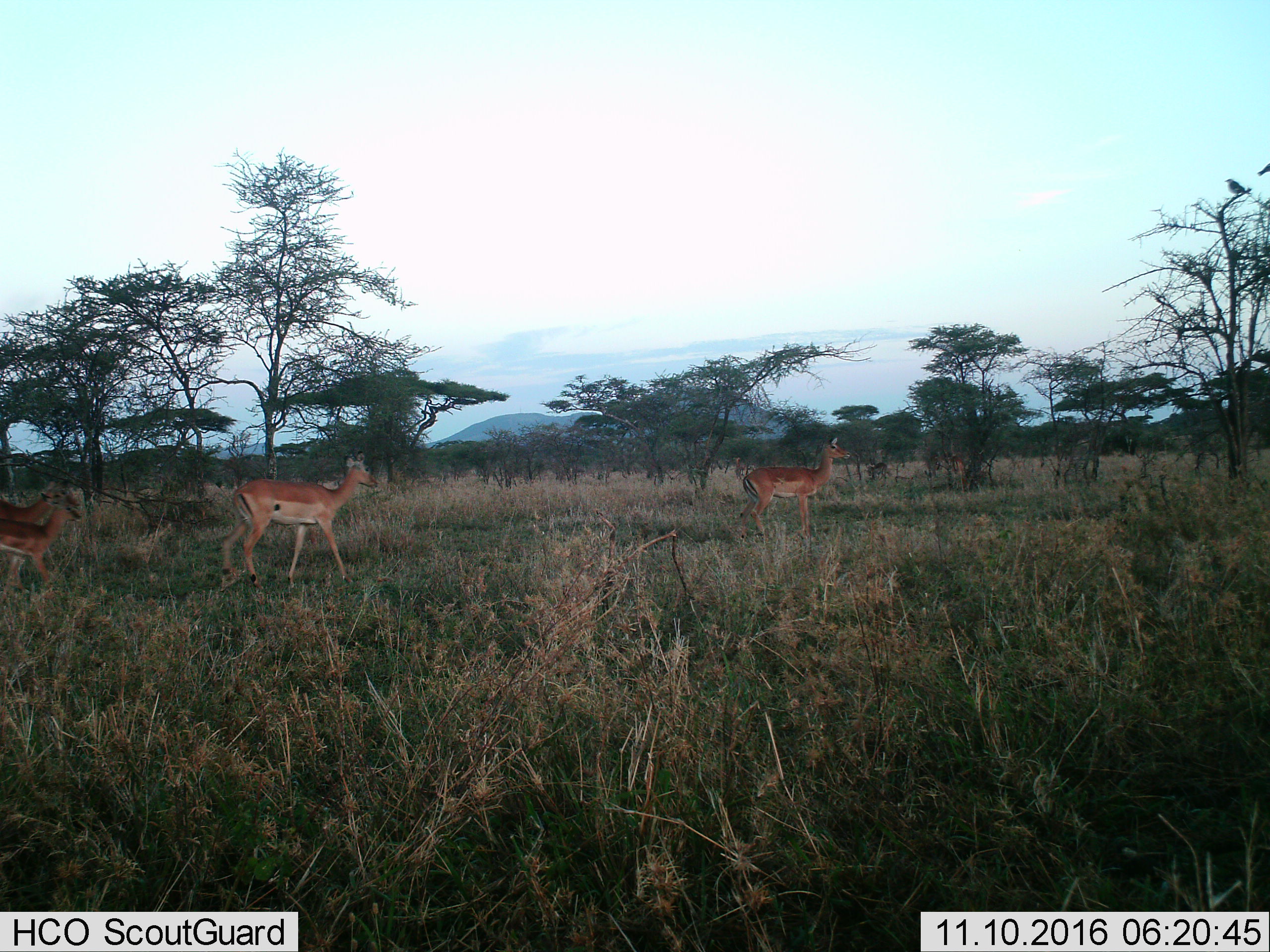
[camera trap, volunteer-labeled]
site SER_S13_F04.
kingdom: Animalia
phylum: Chordata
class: Mammalia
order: Artiodactyla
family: Bovidae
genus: Aepyceros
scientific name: Aepyceros melampus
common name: impala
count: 4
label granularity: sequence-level